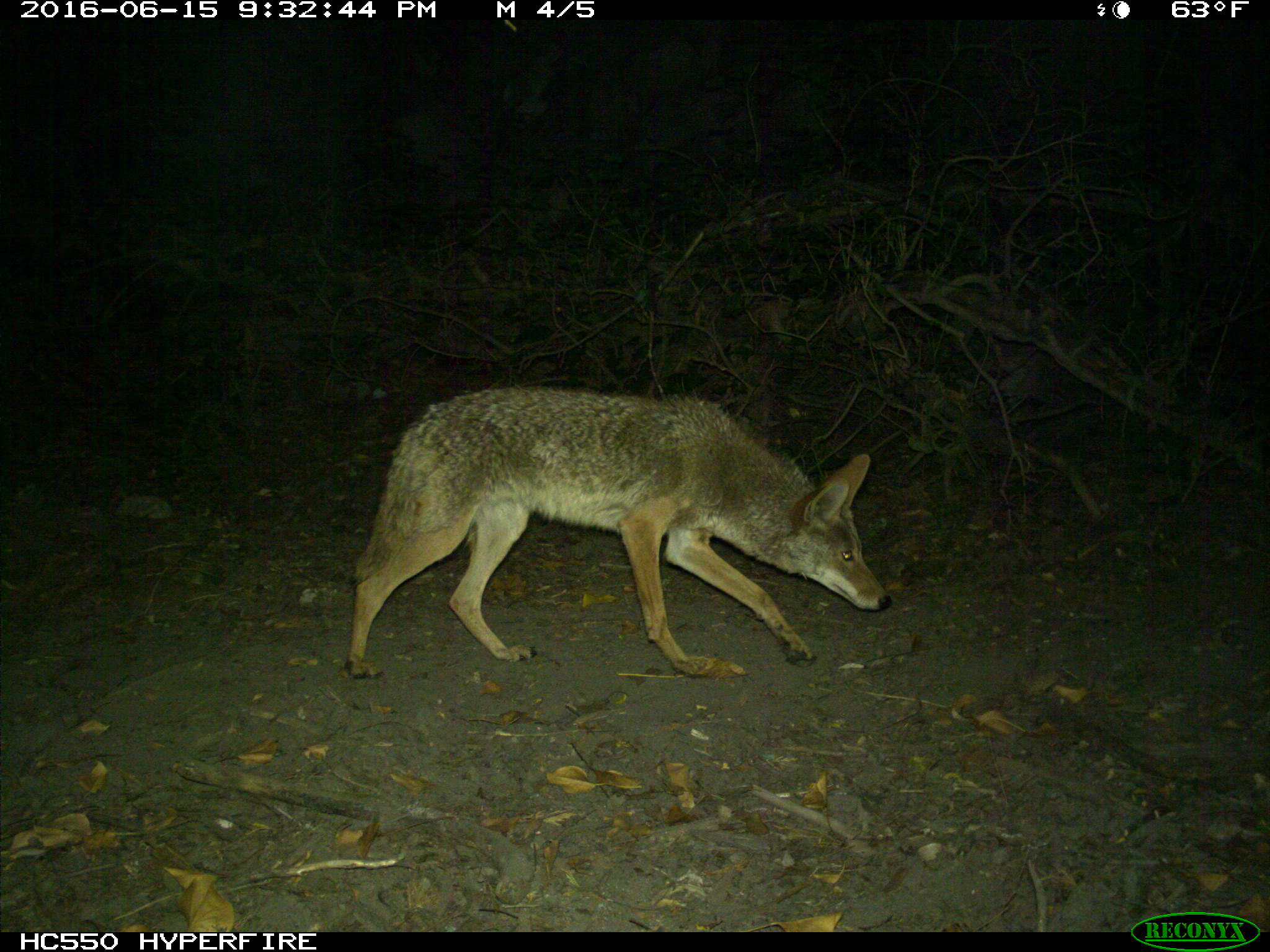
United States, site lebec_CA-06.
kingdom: Animalia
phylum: Chordata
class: Mammalia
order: Carnivora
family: Canidae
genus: Canis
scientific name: Canis latrans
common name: coyote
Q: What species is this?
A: Canis latrans (coyote).